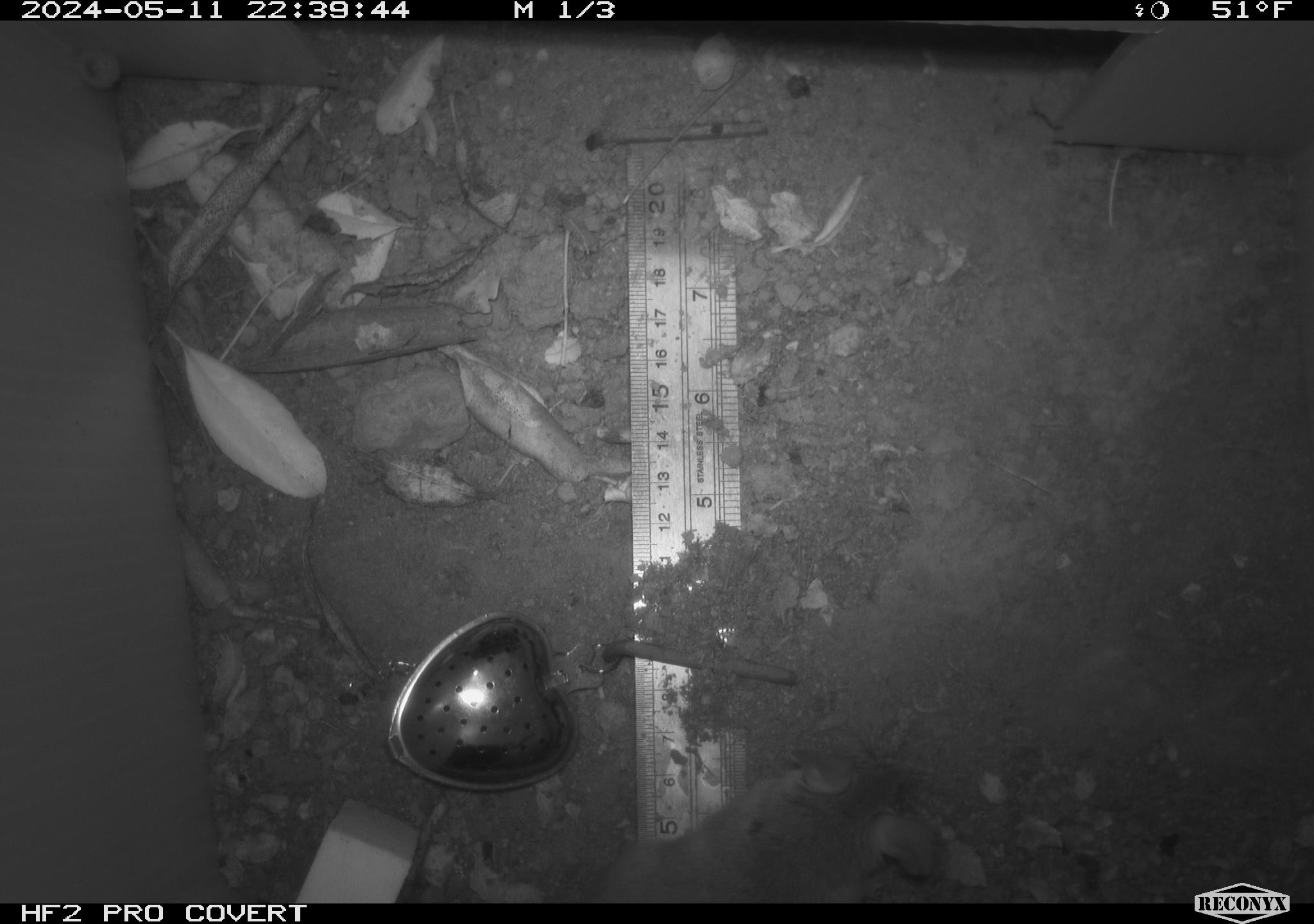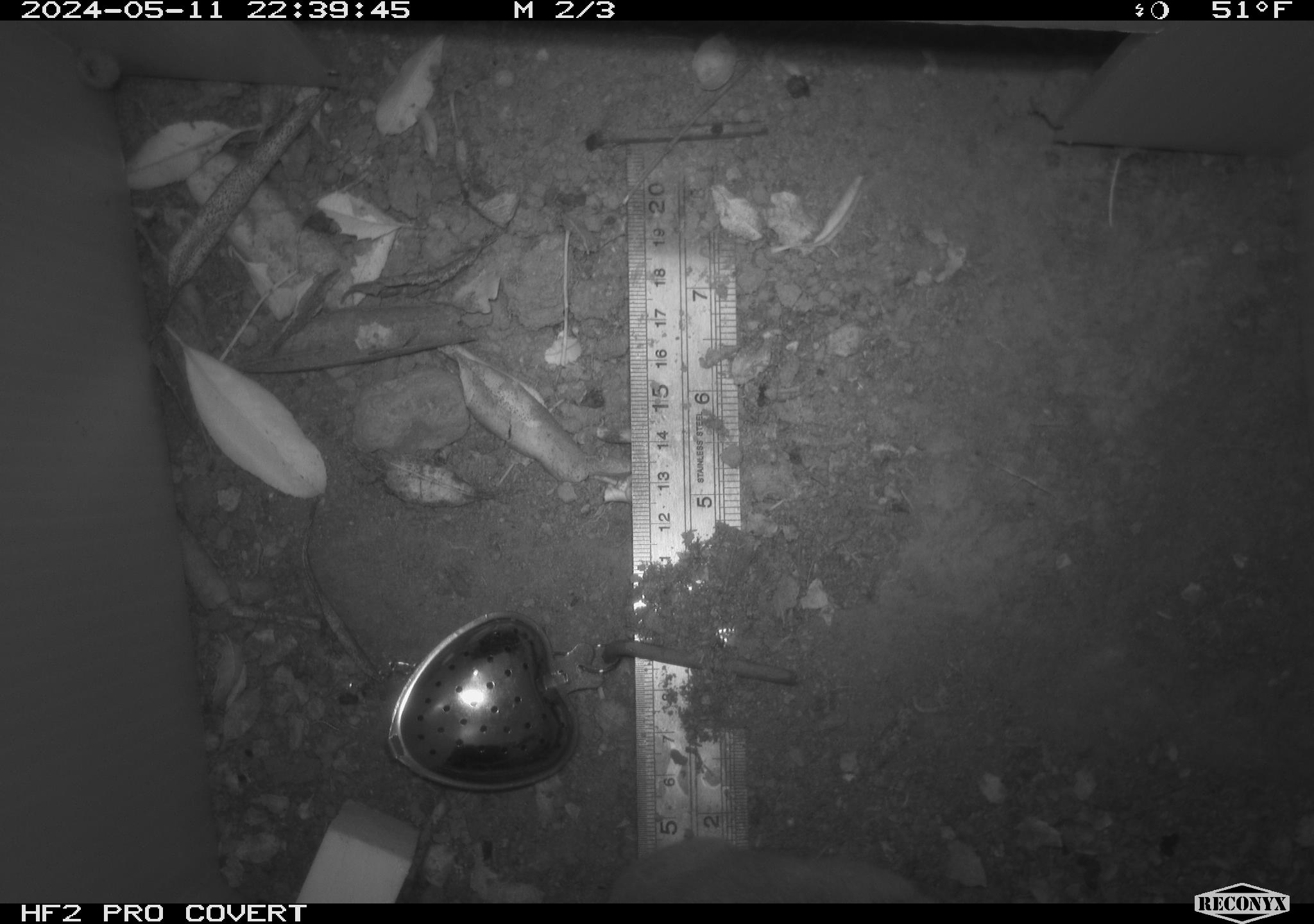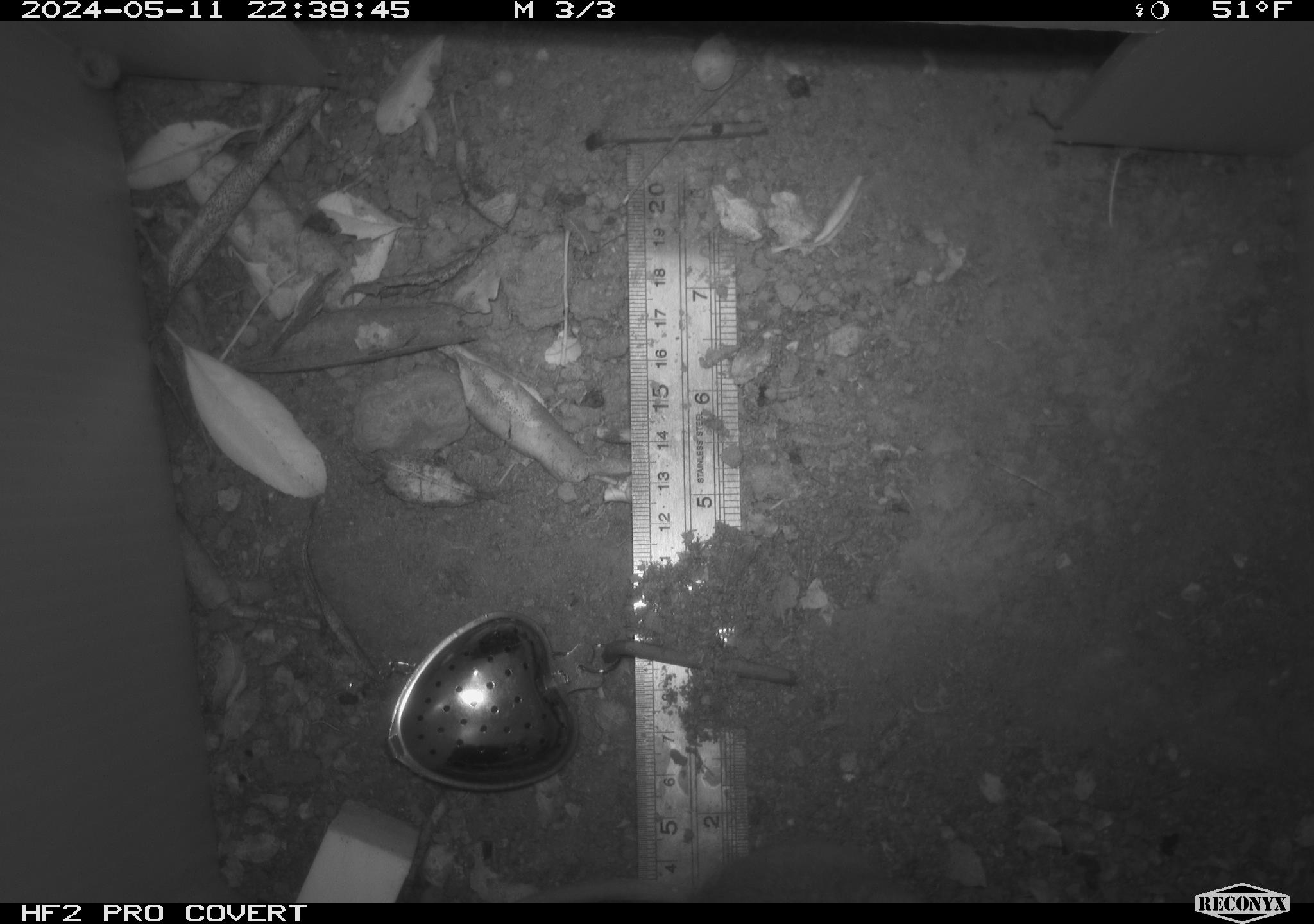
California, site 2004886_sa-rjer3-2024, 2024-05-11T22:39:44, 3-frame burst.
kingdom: Animalia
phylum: Chordata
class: Mammalia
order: Rodentia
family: Cricetidae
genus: Neotoma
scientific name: Neotoma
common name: pack rat or woodrat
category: neotoma species